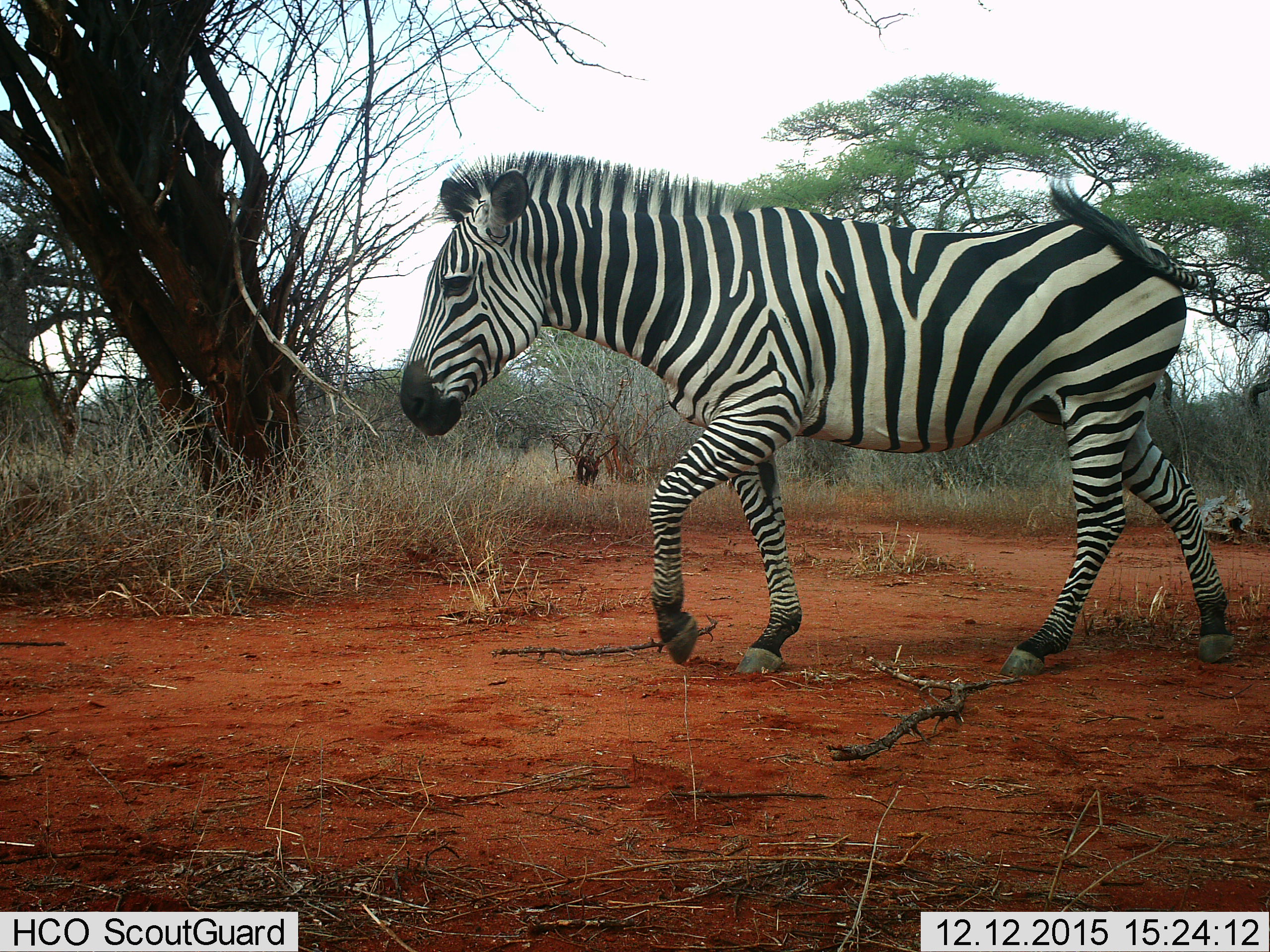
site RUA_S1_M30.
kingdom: Animalia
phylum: Chordata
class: Mammalia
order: Perissodactyla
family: Equidae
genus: Equus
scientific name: Equus quagga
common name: plains zebra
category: zebraplains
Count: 1.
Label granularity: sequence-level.